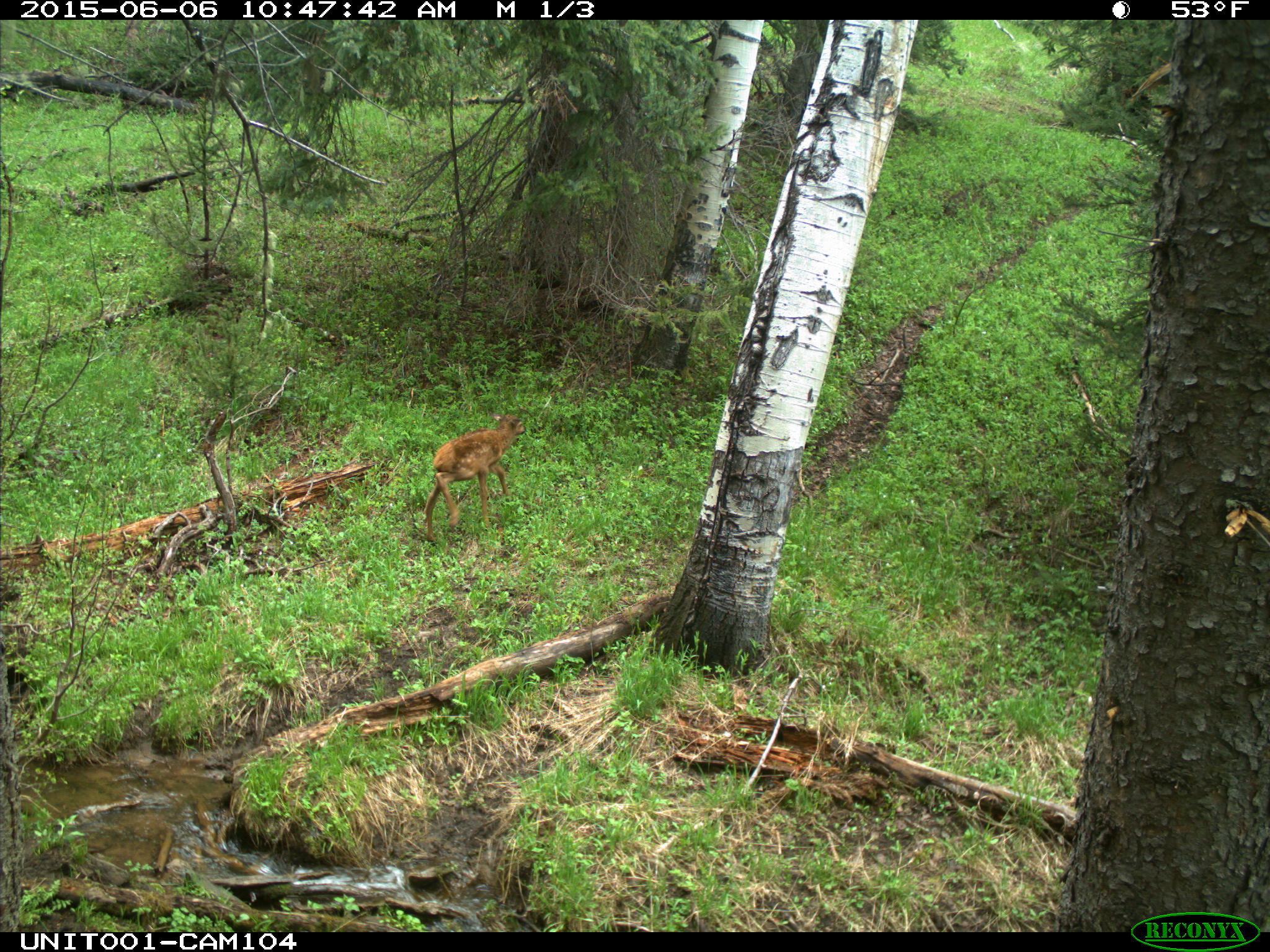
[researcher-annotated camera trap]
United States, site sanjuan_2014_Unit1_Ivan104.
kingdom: Animalia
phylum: Chordata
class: Mammalia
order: Artiodactyla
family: Cervidae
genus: Cervus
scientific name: Cervus elaphus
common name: red deer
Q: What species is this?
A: Cervus elaphus (red deer).